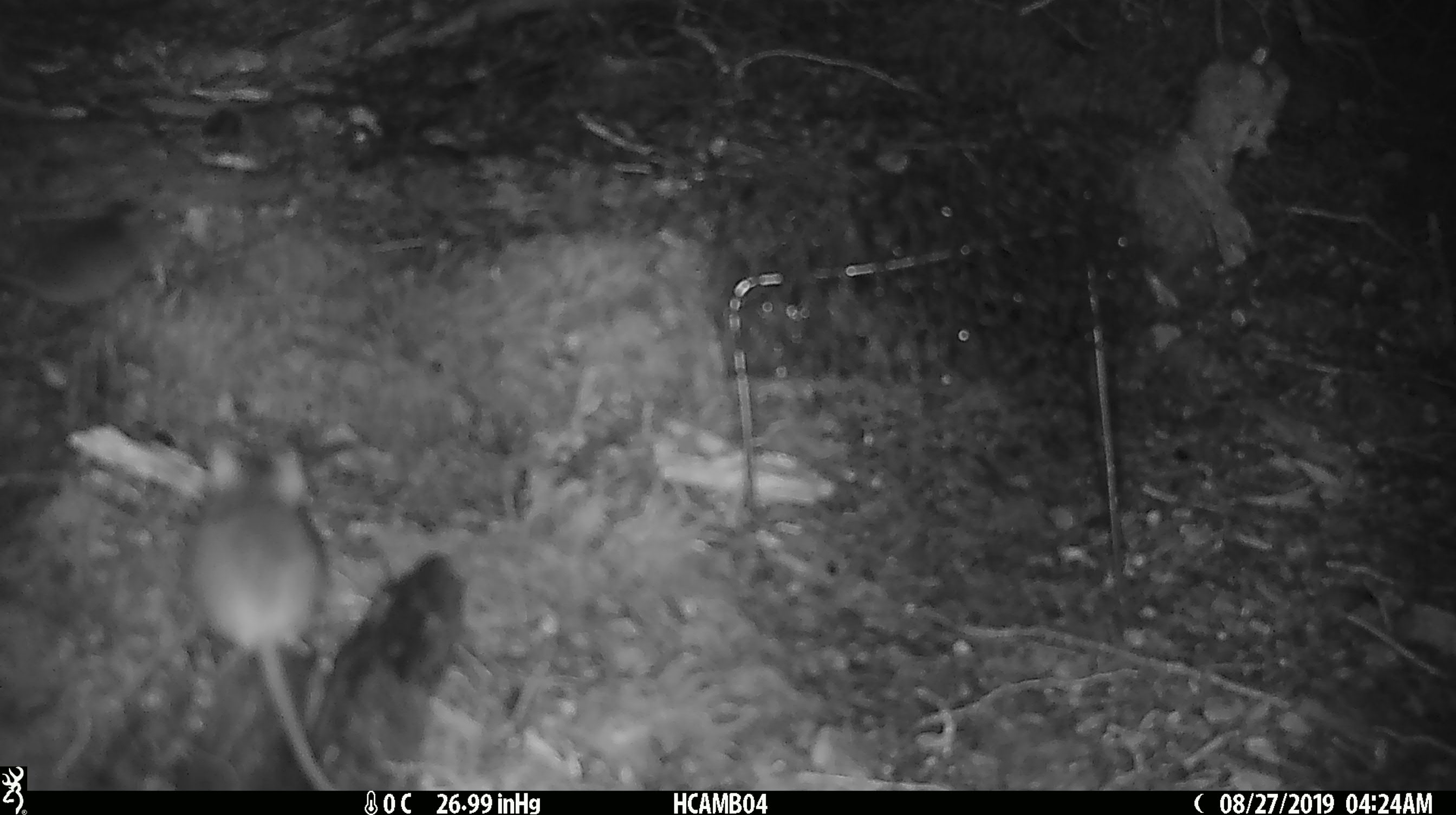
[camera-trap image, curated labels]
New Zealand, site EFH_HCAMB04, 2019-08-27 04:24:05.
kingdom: Animalia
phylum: Chordata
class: Mammalia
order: Rodentia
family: Muridae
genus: Mus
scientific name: Mus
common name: mouse